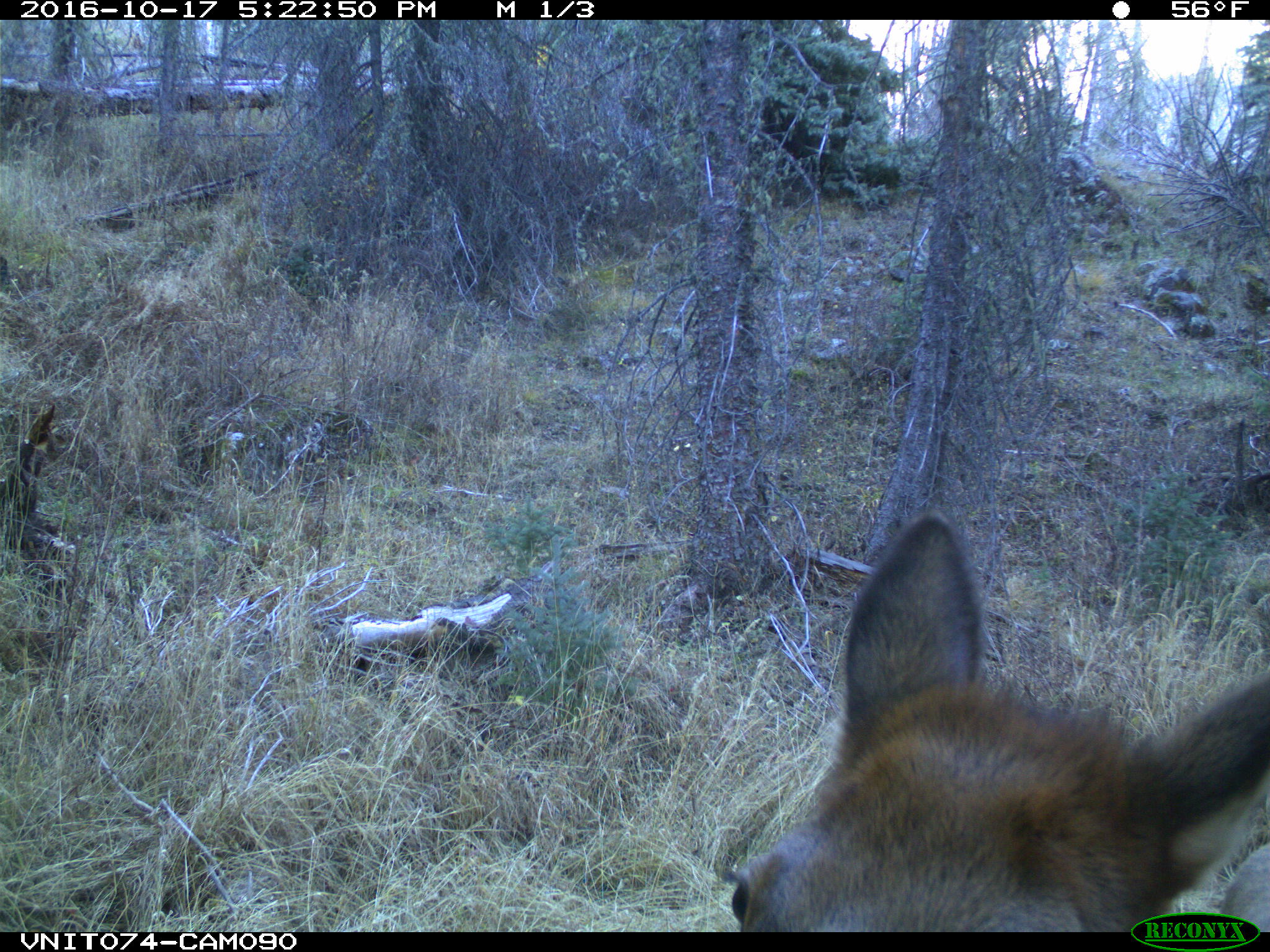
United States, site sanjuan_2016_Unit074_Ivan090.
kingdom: Animalia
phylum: Chordata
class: Mammalia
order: Artiodactyla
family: Cervidae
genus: Cervus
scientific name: Cervus elaphus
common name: red deer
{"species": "Cervus elaphus (red deer)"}